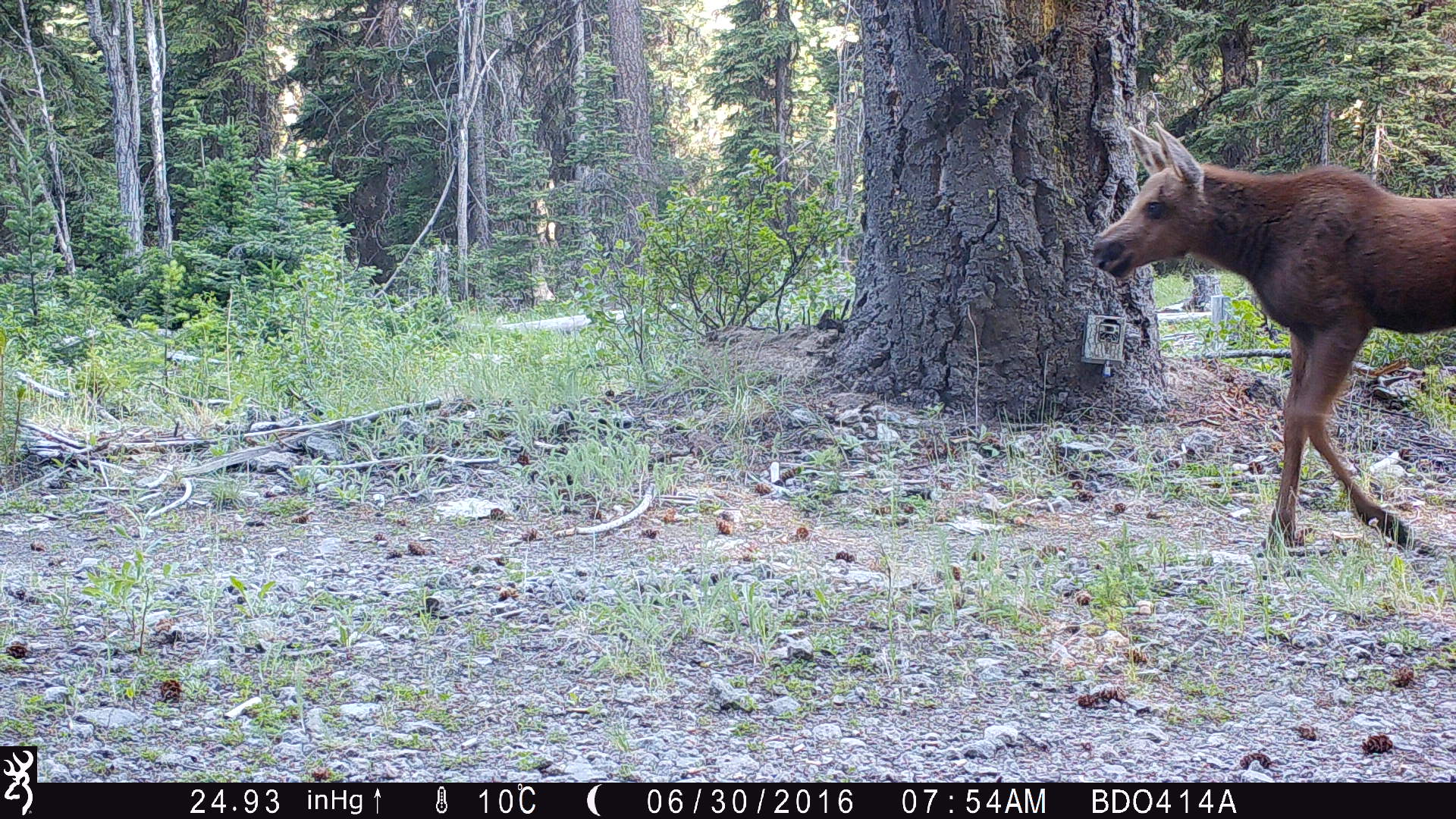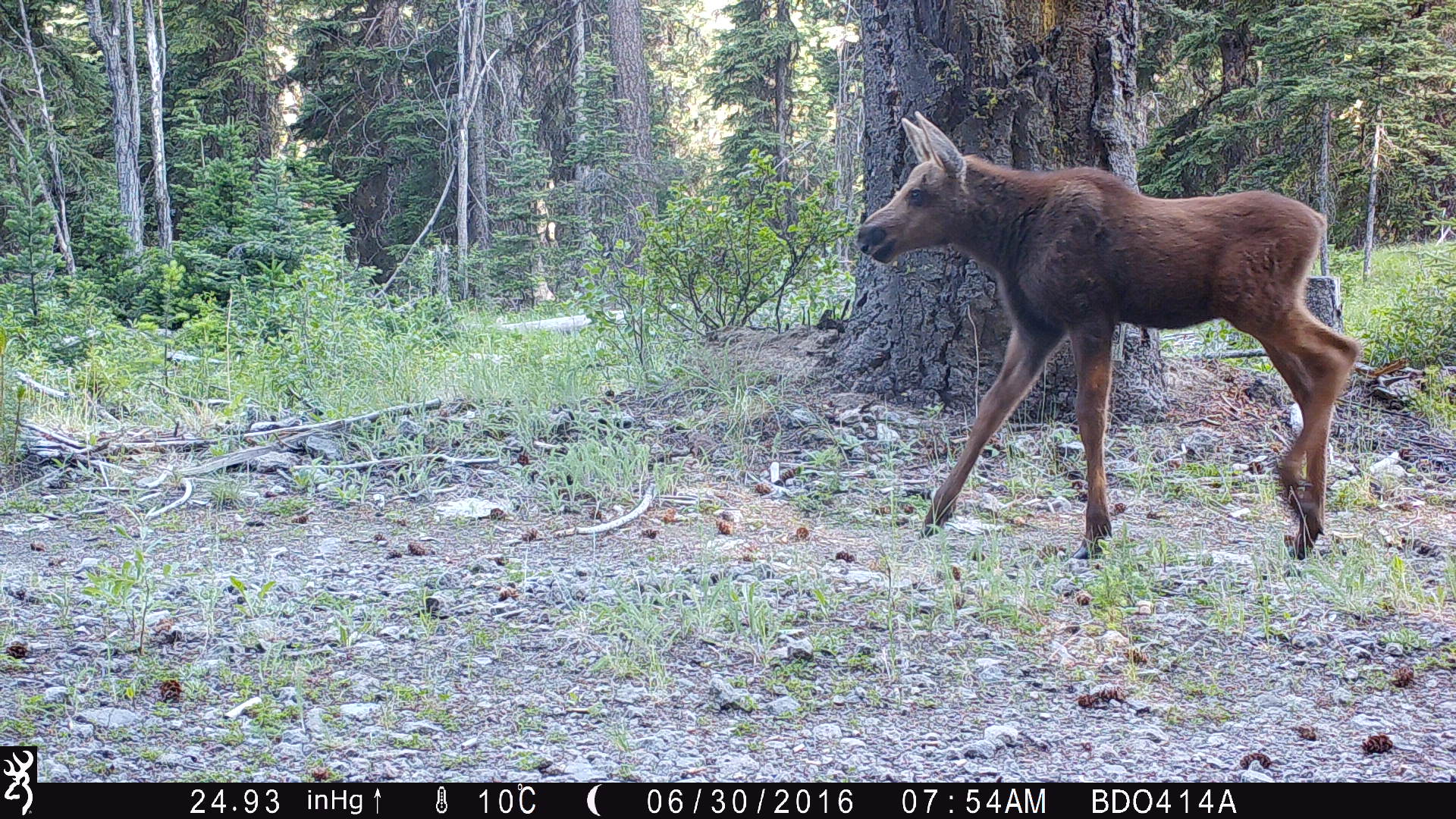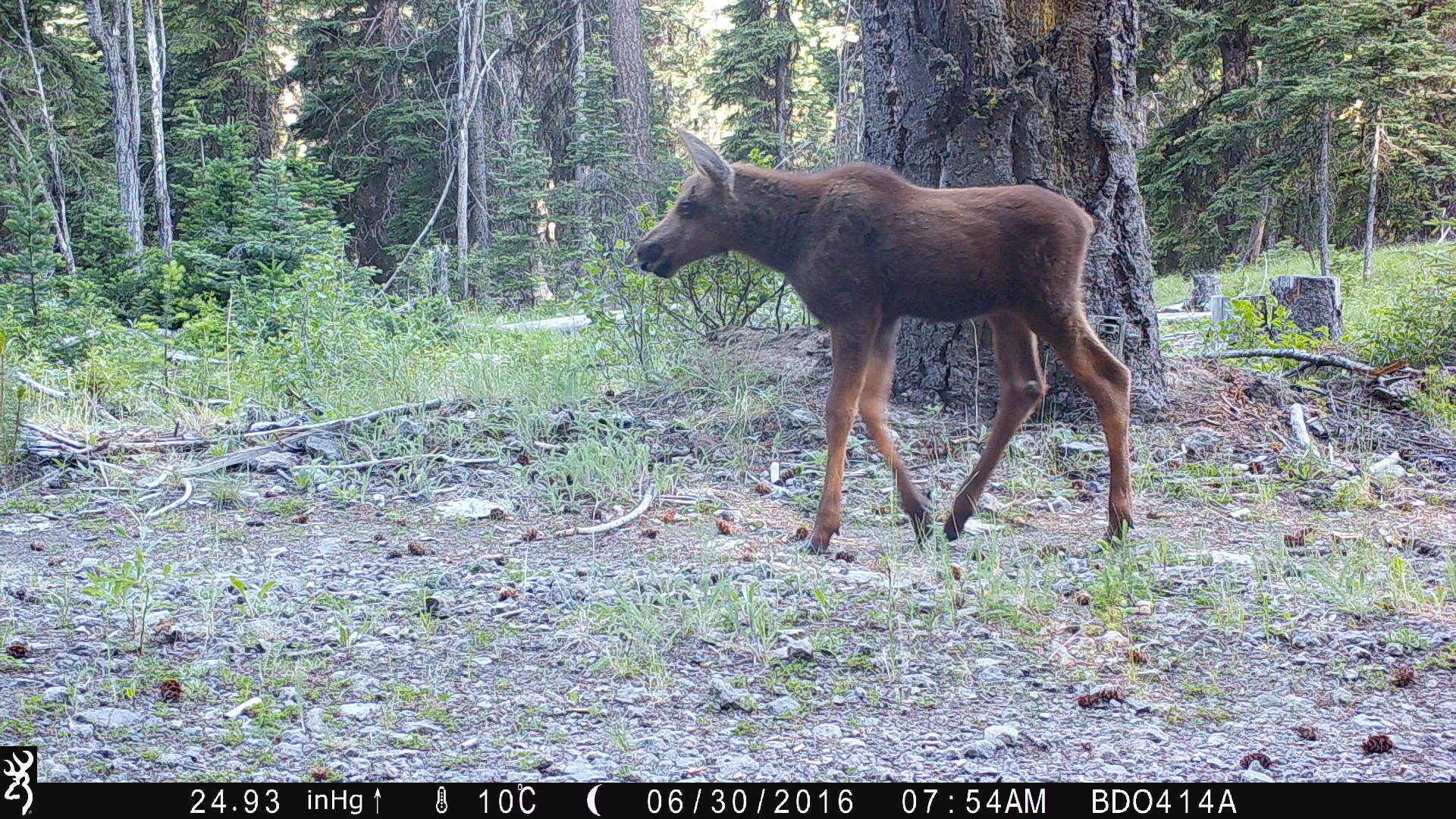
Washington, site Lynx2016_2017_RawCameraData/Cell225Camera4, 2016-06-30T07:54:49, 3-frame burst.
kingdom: Animalia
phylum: Chordata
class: Mammalia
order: Artiodactyla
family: Cervidae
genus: Alces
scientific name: Alces alces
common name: moose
Alces alces (moose). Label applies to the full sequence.